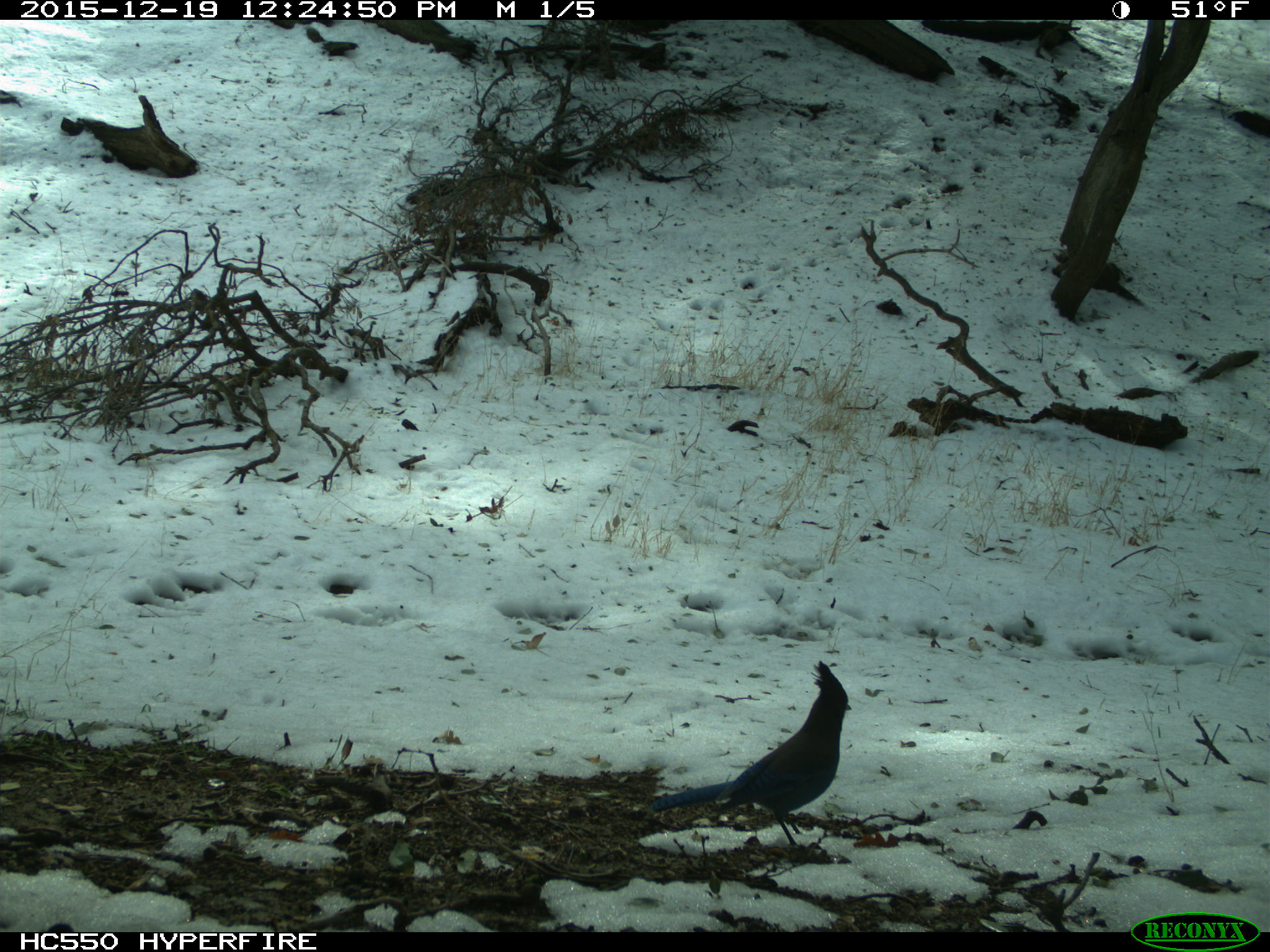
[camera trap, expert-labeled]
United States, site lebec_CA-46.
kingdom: Animalia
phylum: Chordata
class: Aves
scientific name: Aves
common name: birds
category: unidentified bird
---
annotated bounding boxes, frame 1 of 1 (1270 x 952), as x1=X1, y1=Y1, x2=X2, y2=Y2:
animal: x1=652, y1=659, x2=853, y2=847